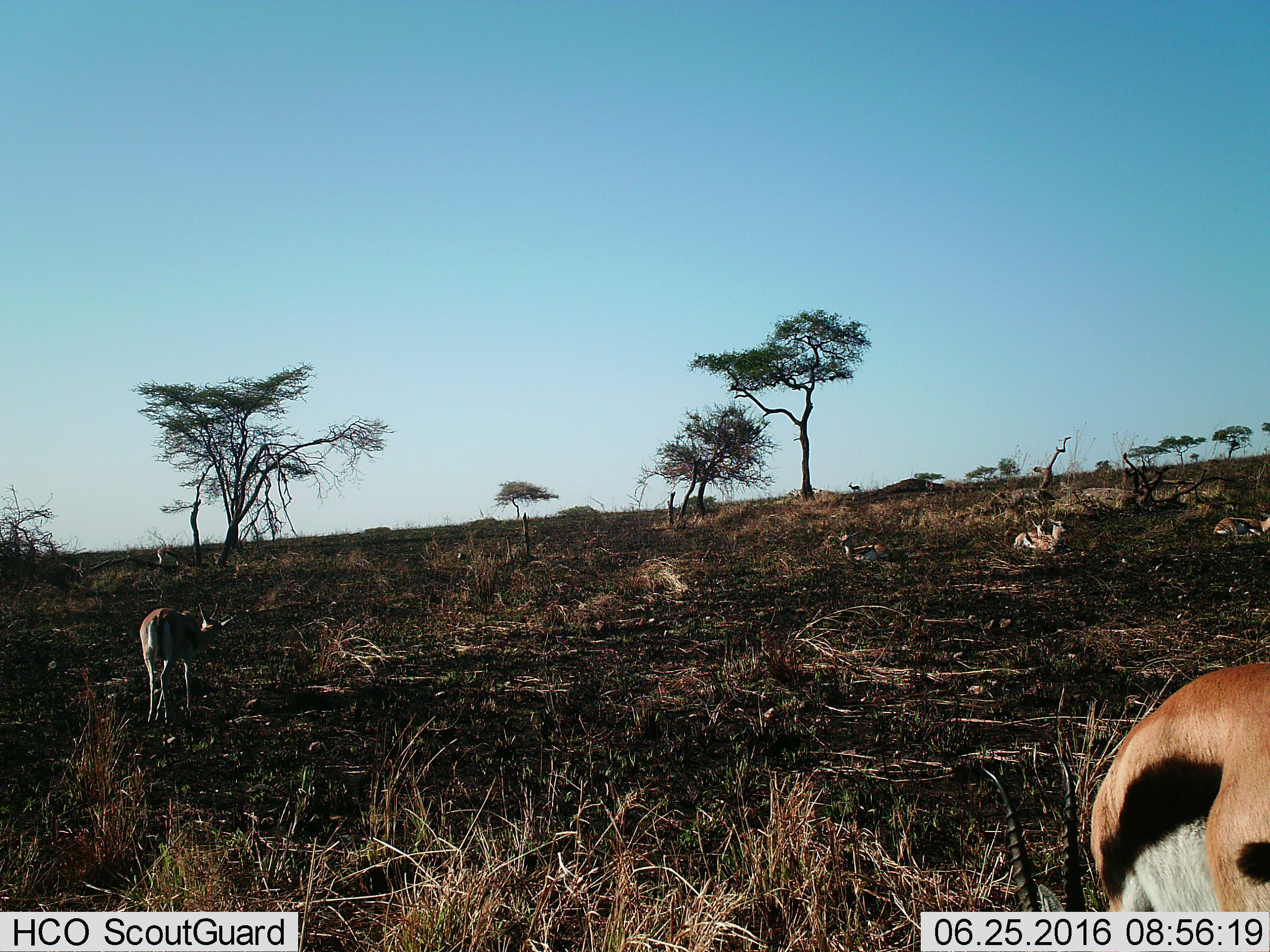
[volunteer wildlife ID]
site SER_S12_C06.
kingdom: Animalia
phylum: Chordata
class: Mammalia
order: Artiodactyla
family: Bovidae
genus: Eudorcas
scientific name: Eudorcas thomsonii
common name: thomson's gazelle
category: gazellethomsons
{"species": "gazellethomsons (thomson's gazelle) (Eudorcas thomsonii)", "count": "6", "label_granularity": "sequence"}